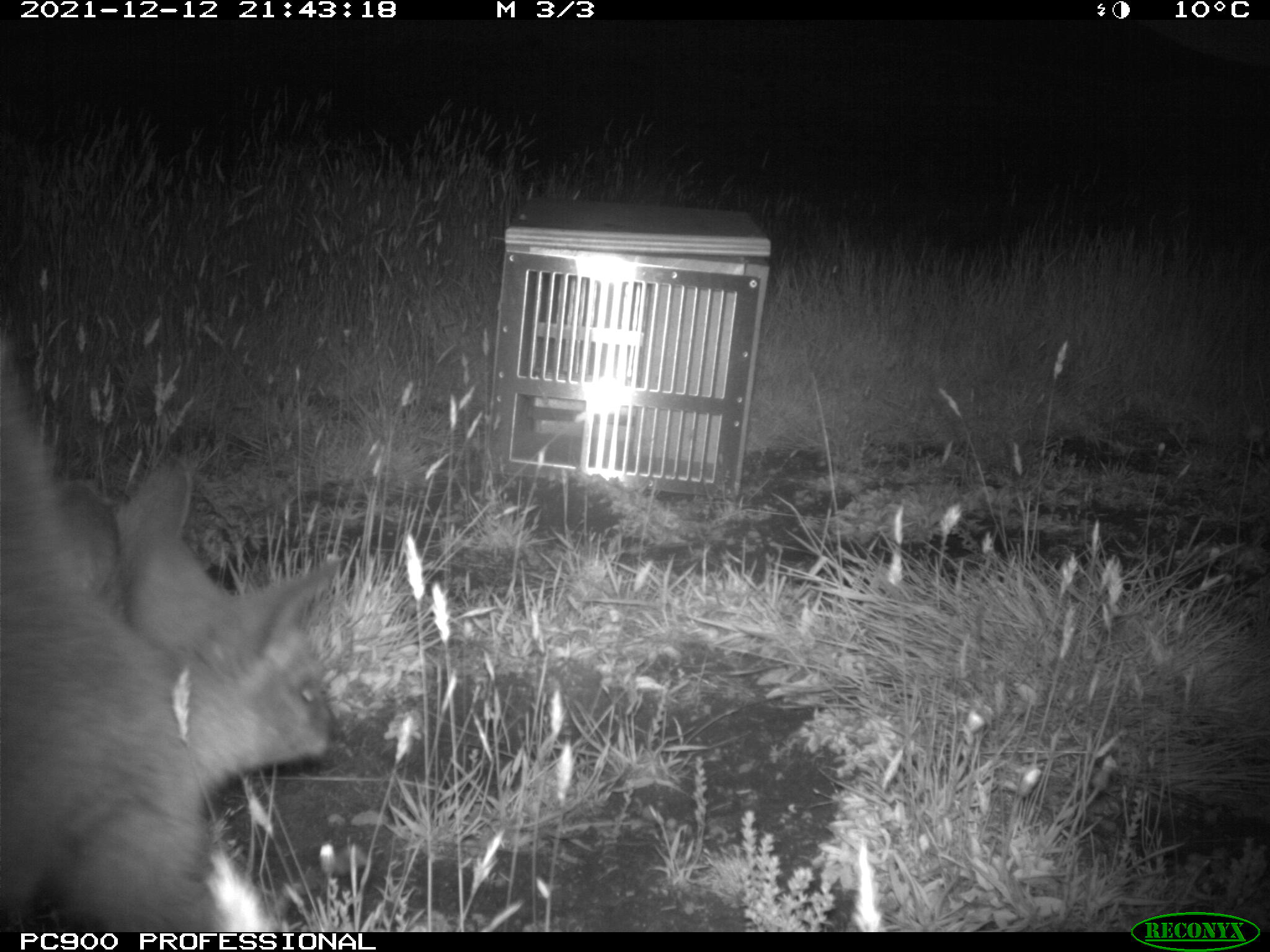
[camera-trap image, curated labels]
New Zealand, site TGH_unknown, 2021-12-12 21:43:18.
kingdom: Animalia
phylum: Chordata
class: Mammalia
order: Diprotodontia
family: Macropodidae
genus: Notamacropus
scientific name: Notamacropus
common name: wallaby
Wallaby (Notamacropus).